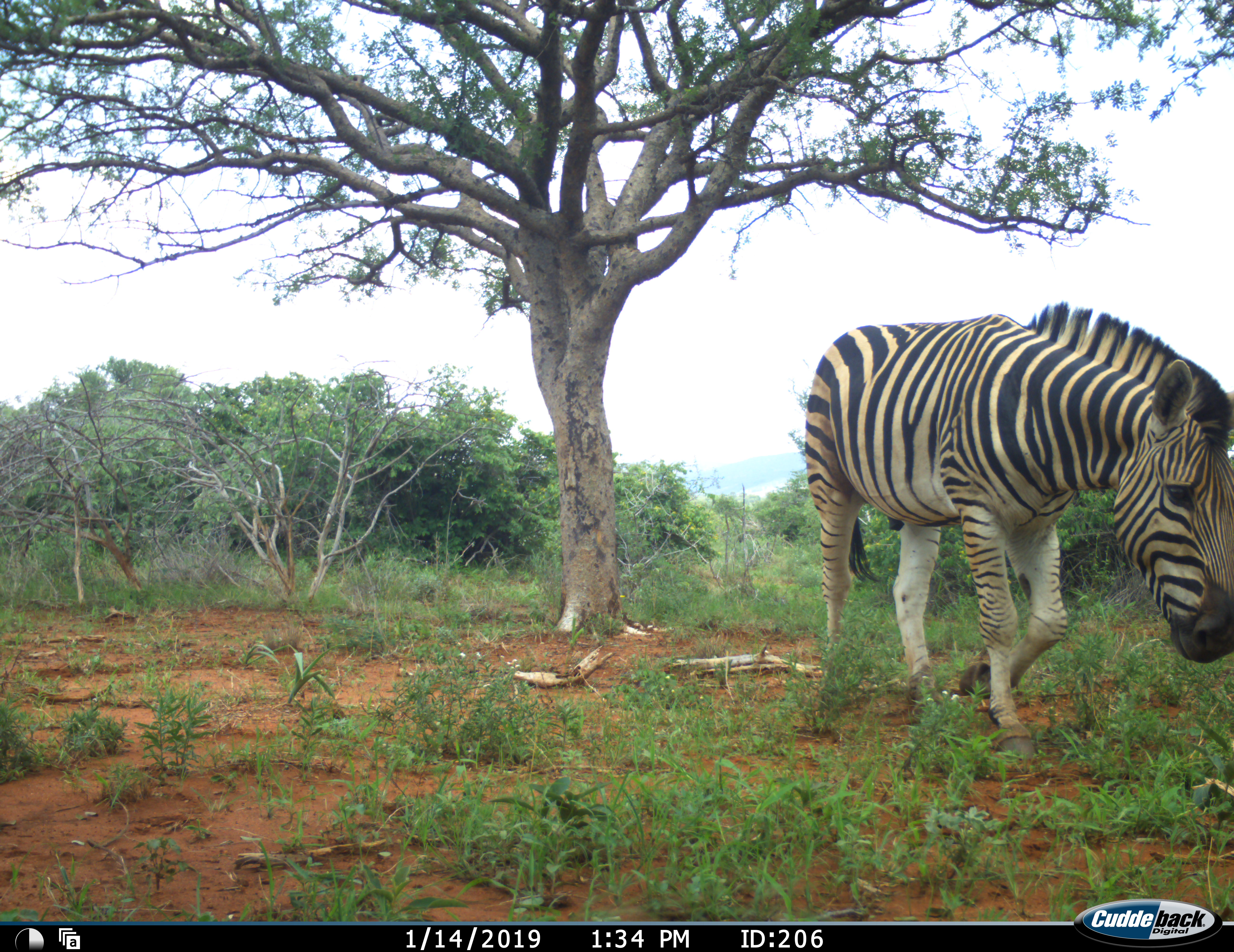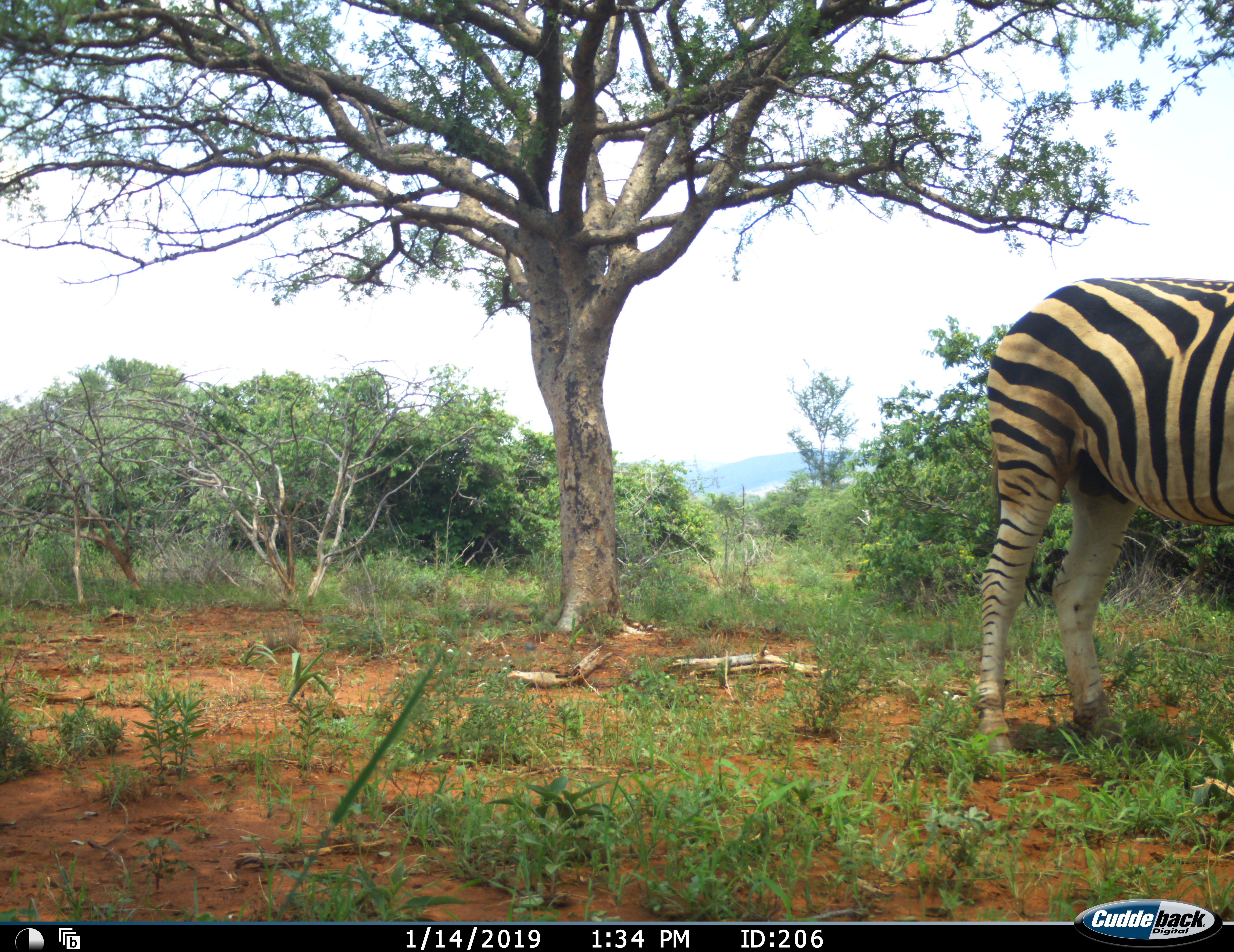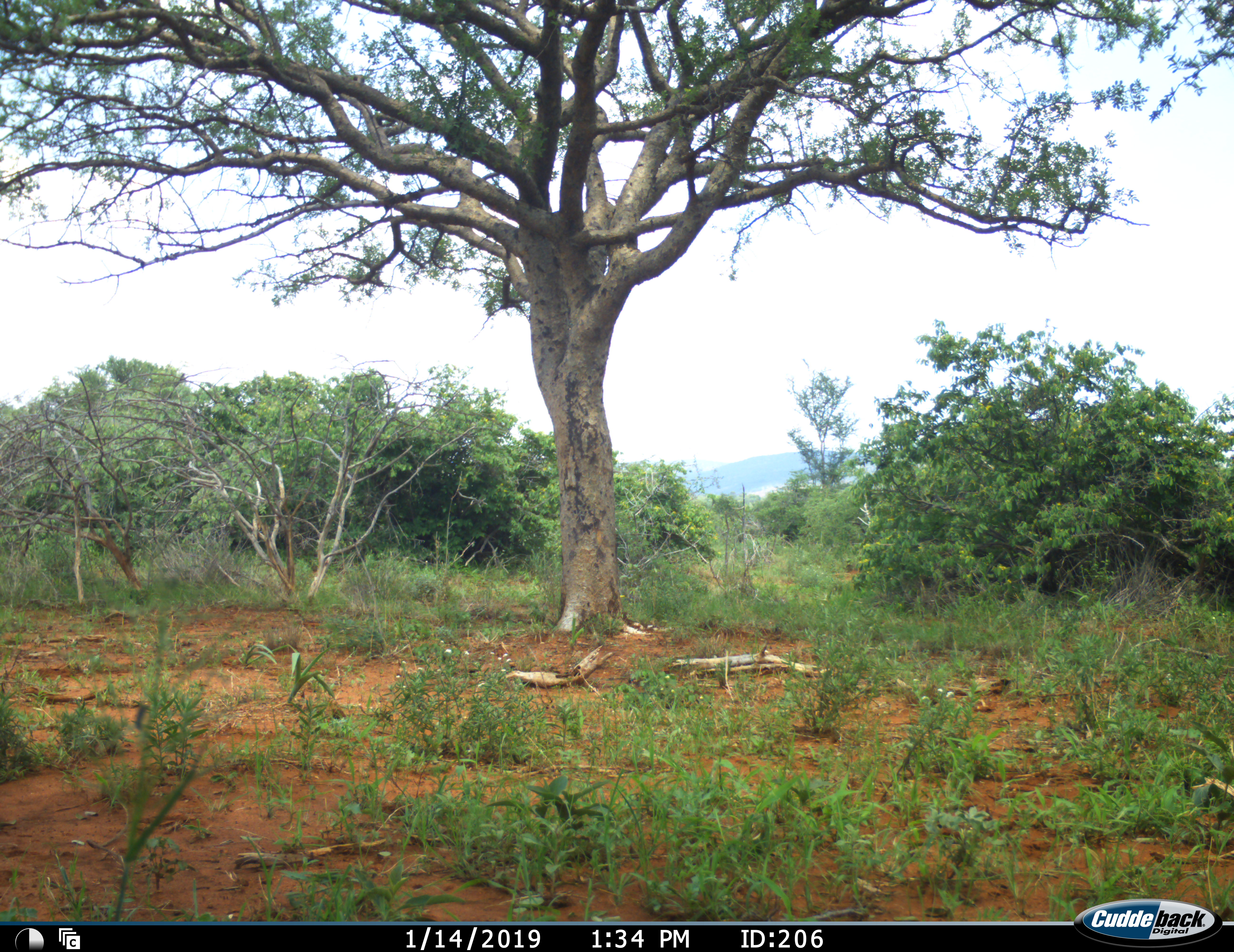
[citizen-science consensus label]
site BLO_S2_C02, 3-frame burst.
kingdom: Animalia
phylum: Chordata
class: Mammalia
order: Perissodactyla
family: Equidae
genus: Equus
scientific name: Equus quagga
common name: plains zebra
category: zebraplains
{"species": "zebraplains (plains zebra) (Equus quagga)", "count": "1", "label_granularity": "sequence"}